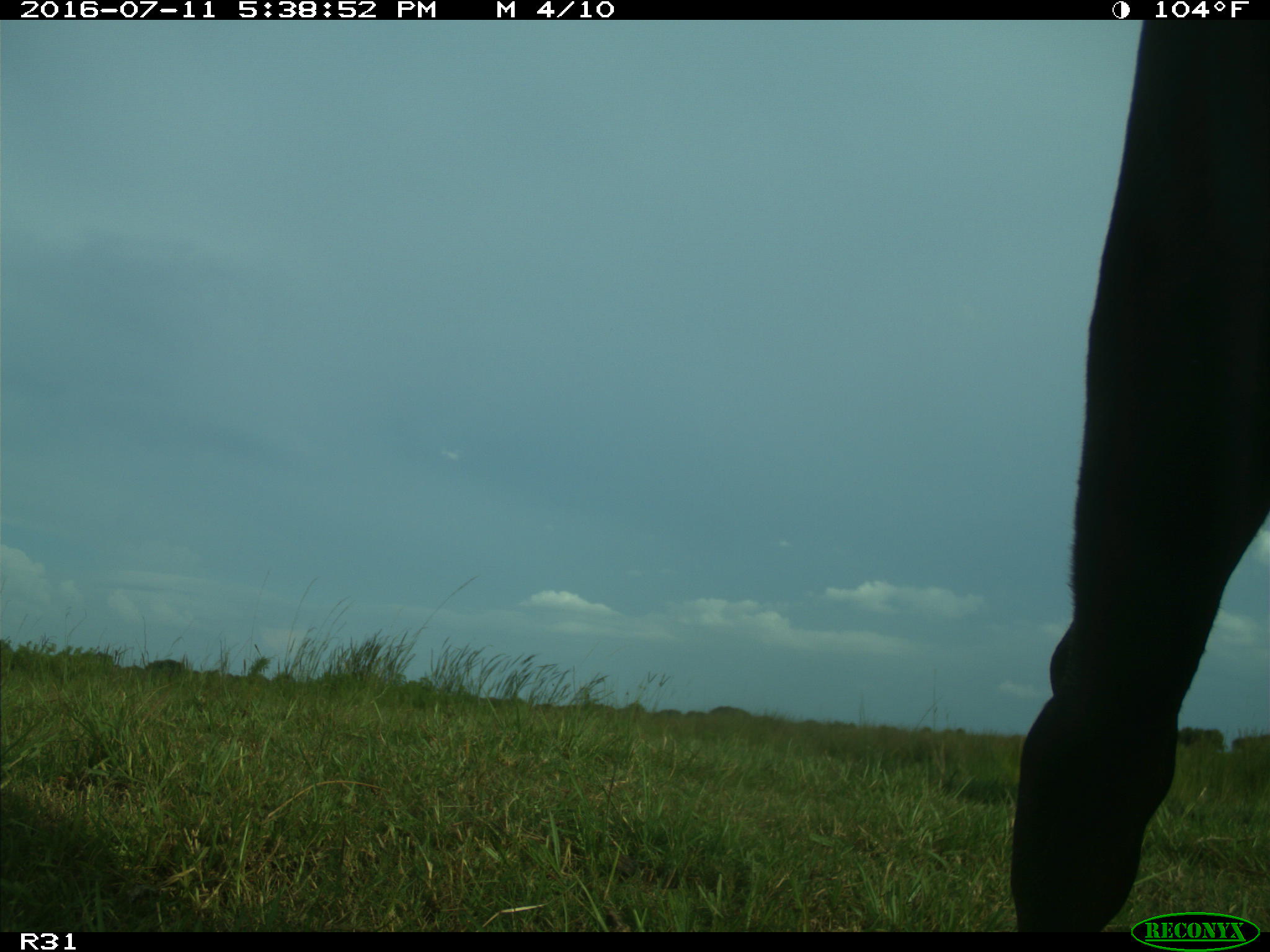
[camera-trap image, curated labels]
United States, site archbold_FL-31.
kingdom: Animalia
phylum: Chordata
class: Mammalia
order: Artiodactyla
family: Bovidae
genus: Bos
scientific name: Bos taurus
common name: domestic cow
Bos taurus (domestic cow).